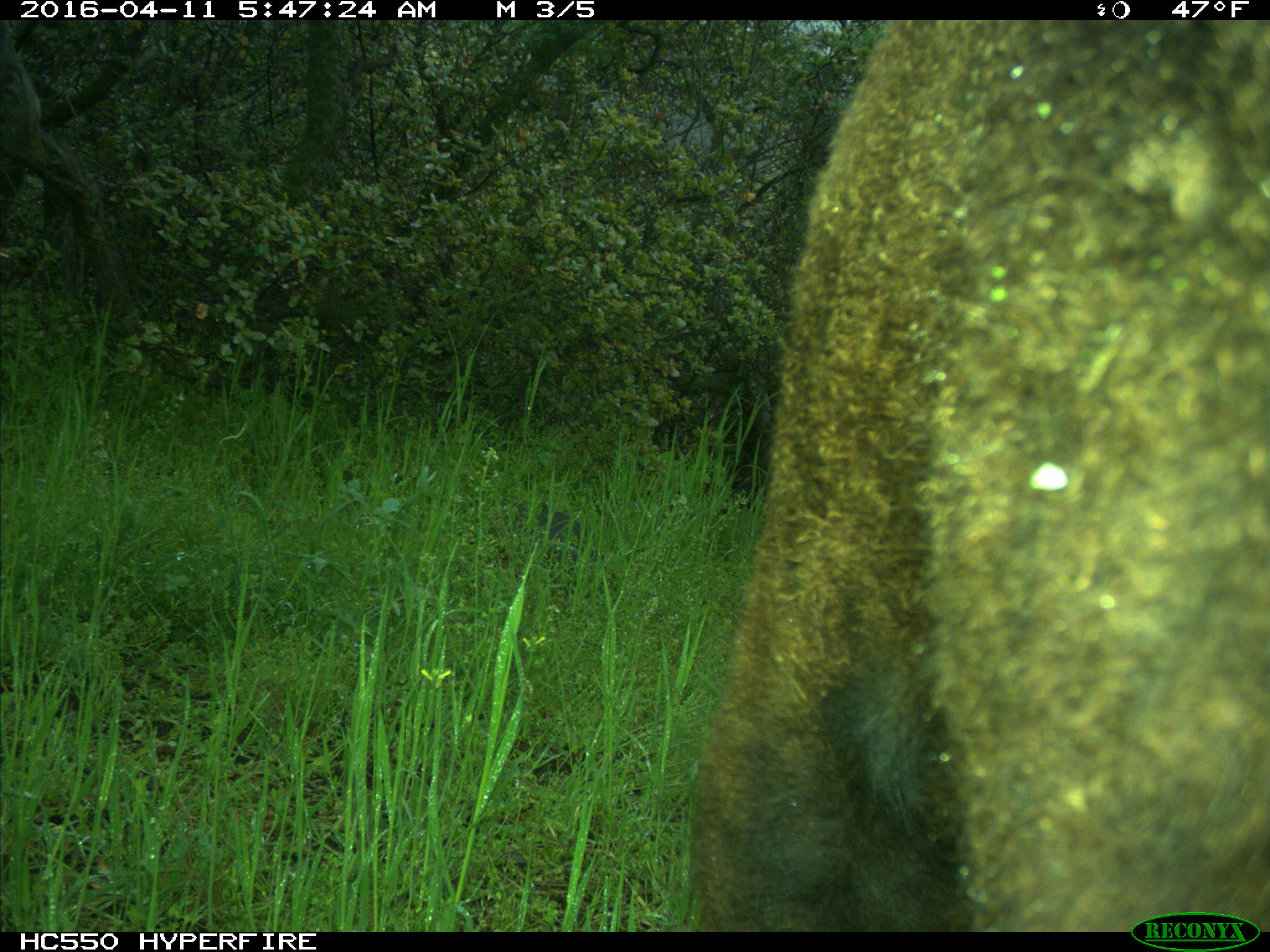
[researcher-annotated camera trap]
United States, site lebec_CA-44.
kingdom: Animalia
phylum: Chordata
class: Mammalia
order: Artiodactyla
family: Bovidae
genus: Bos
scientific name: Bos taurus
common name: domestic cow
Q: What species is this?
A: Bos taurus (domestic cow).